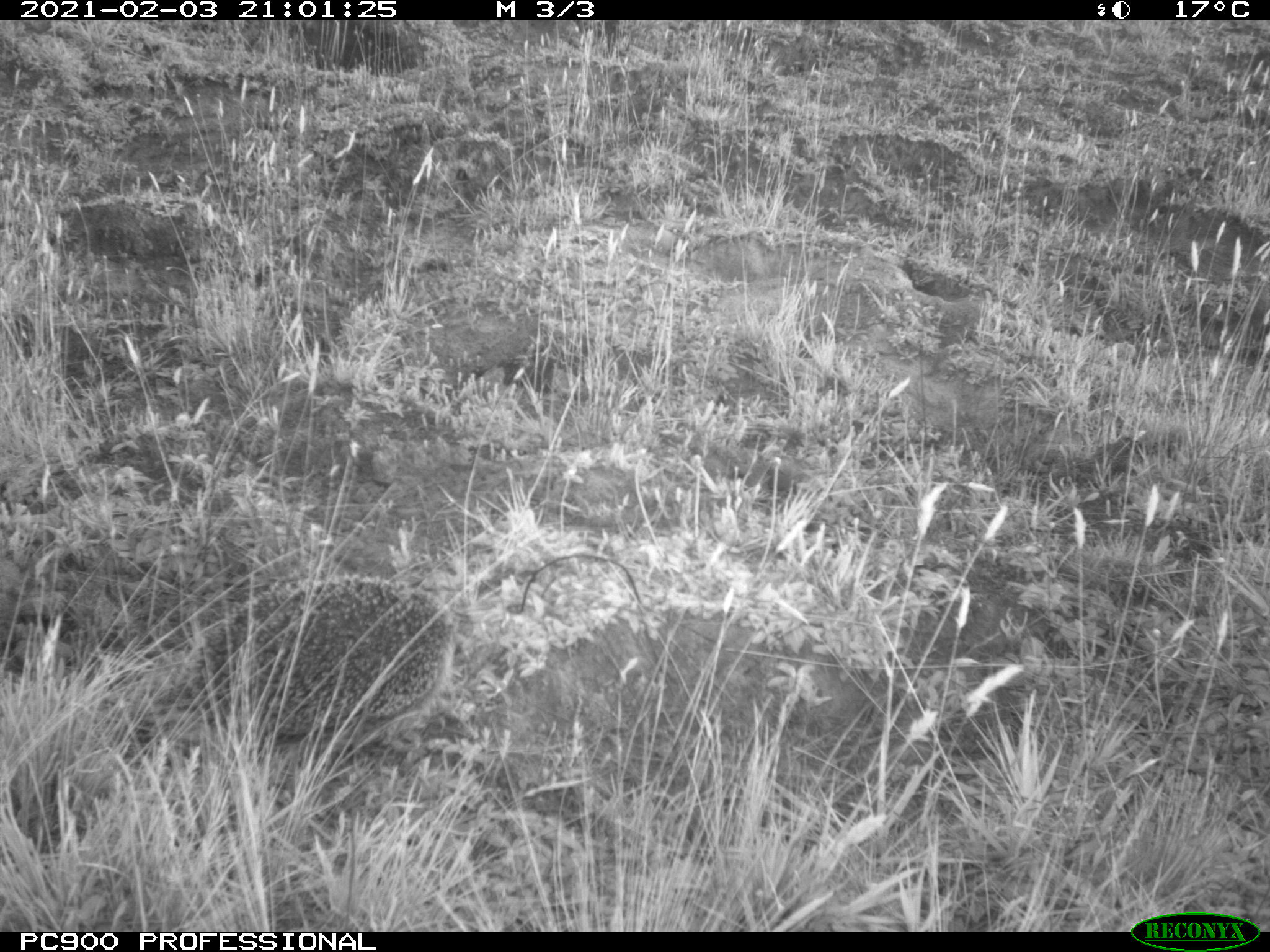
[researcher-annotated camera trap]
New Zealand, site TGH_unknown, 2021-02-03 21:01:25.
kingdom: Animalia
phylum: Chordata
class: Mammalia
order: Eulipotyphla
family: Erinaceidae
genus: Erinaceus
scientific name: Erinaceus europaeus europaeus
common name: european hedgehog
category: hedgehog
Hedgehog (european hedgehog) (Erinaceus europaeus europaeus).